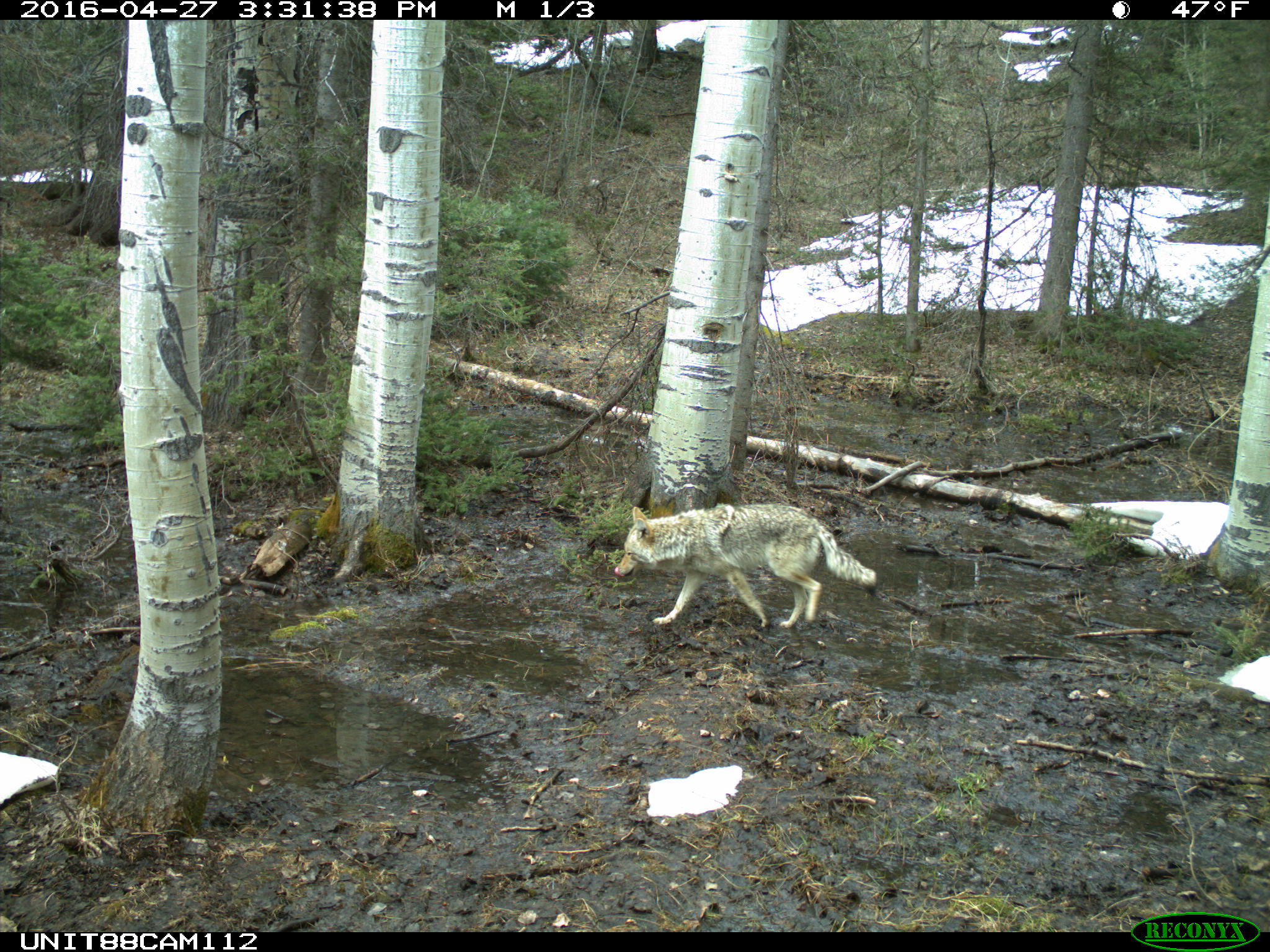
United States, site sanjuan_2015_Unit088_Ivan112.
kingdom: Animalia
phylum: Chordata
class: Mammalia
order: Carnivora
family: Canidae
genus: Canis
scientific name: Canis latrans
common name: coyote